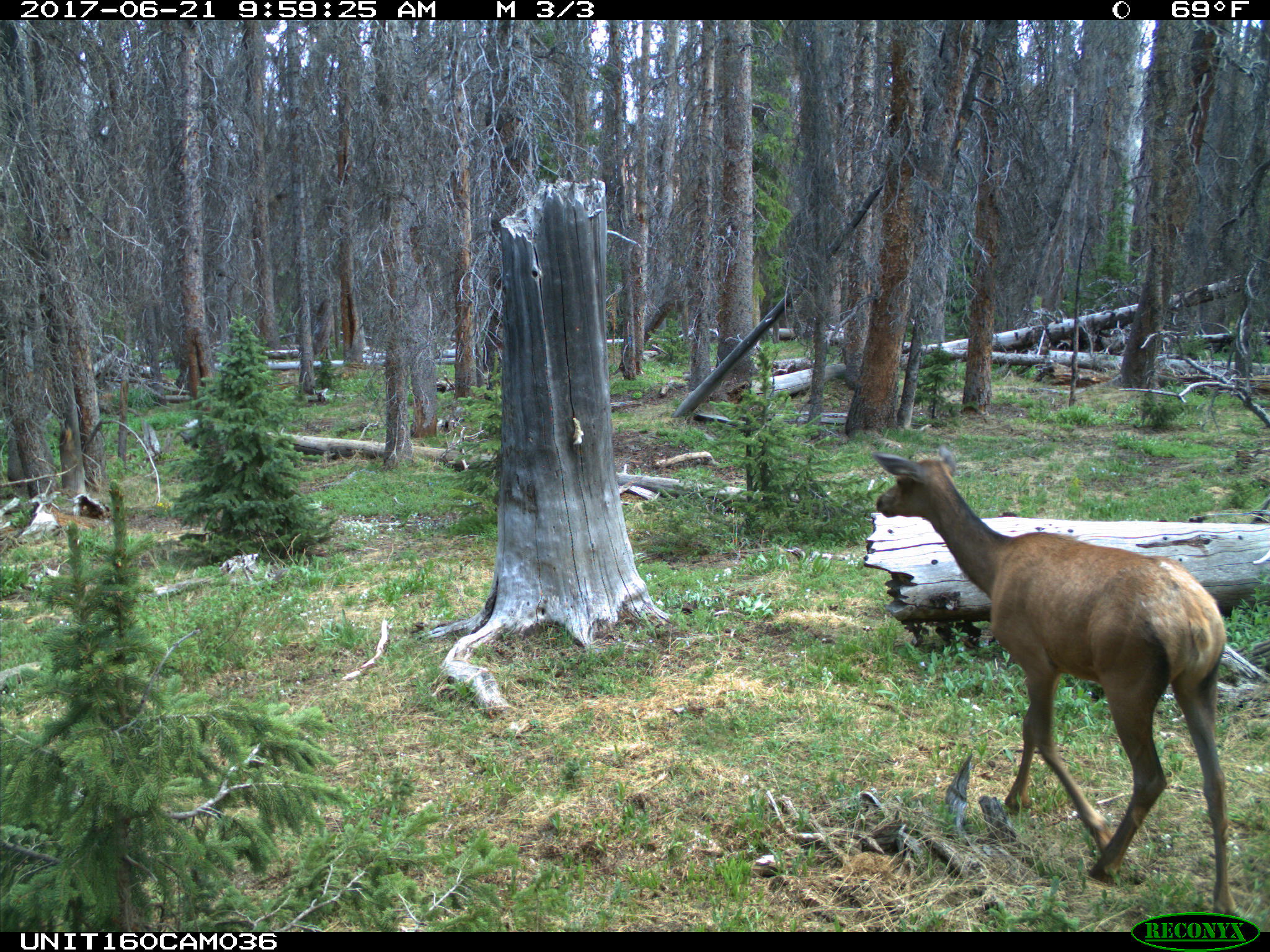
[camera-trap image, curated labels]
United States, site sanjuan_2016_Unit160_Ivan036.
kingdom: Animalia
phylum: Chordata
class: Mammalia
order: Artiodactyla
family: Cervidae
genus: Cervus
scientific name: Cervus elaphus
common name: red deer